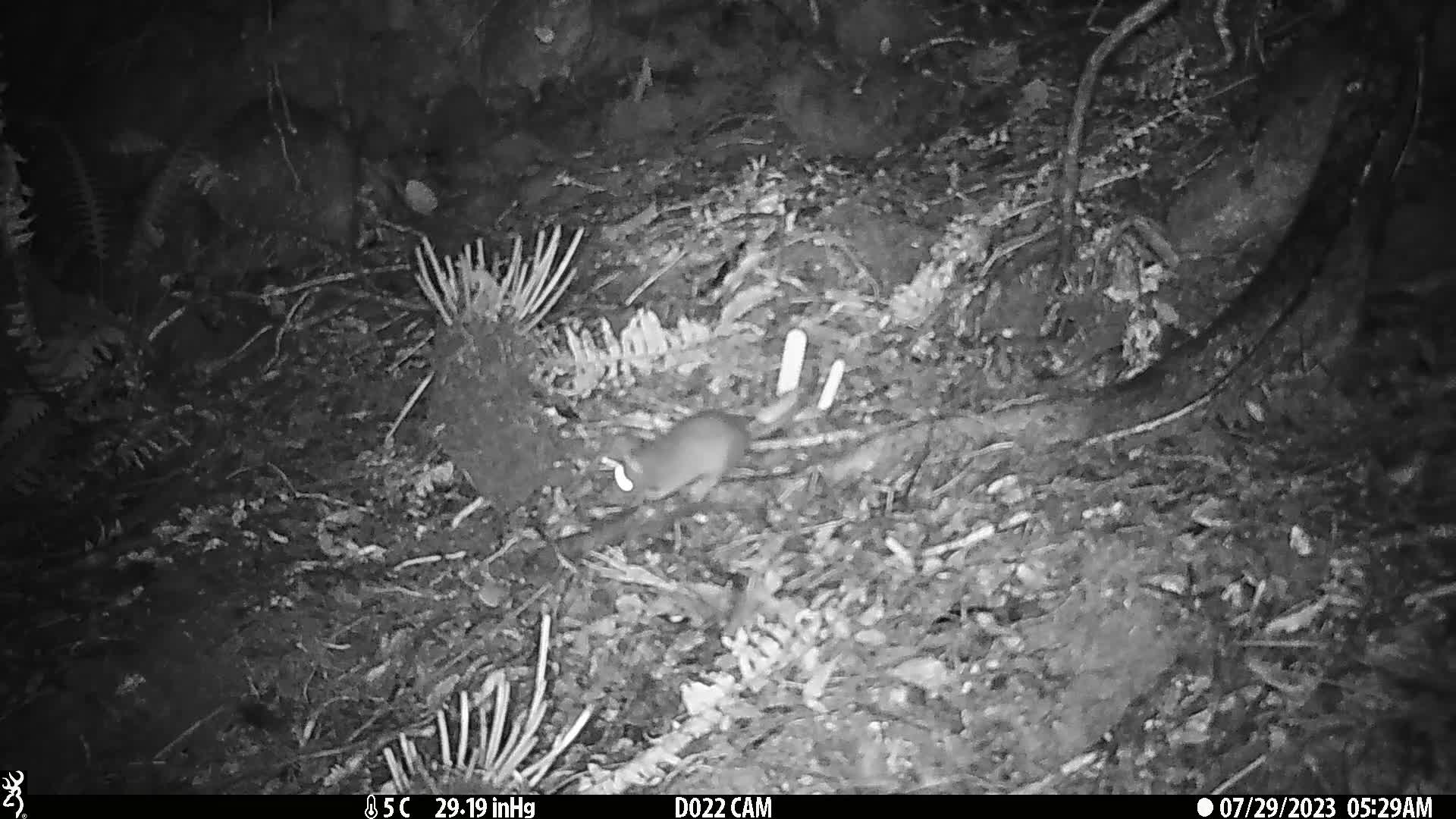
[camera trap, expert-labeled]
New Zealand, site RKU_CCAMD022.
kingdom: Animalia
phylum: Chordata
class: Mammalia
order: Rodentia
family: Muridae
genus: Rattus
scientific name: Rattus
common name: rat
Rat (Rattus).